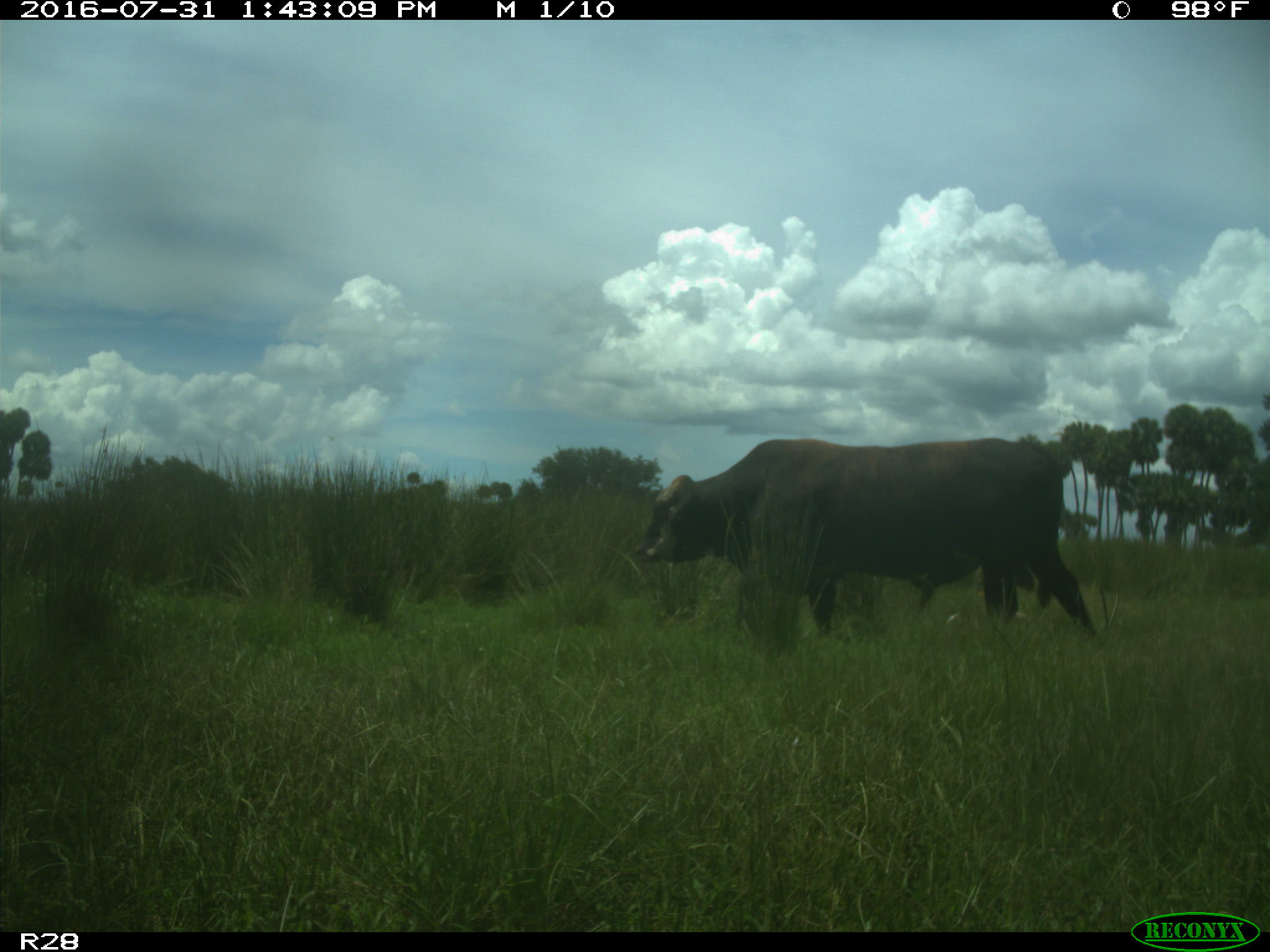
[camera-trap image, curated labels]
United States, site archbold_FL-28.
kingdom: Animalia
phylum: Chordata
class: Mammalia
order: Artiodactyla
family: Bovidae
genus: Bos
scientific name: Bos taurus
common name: domestic cow